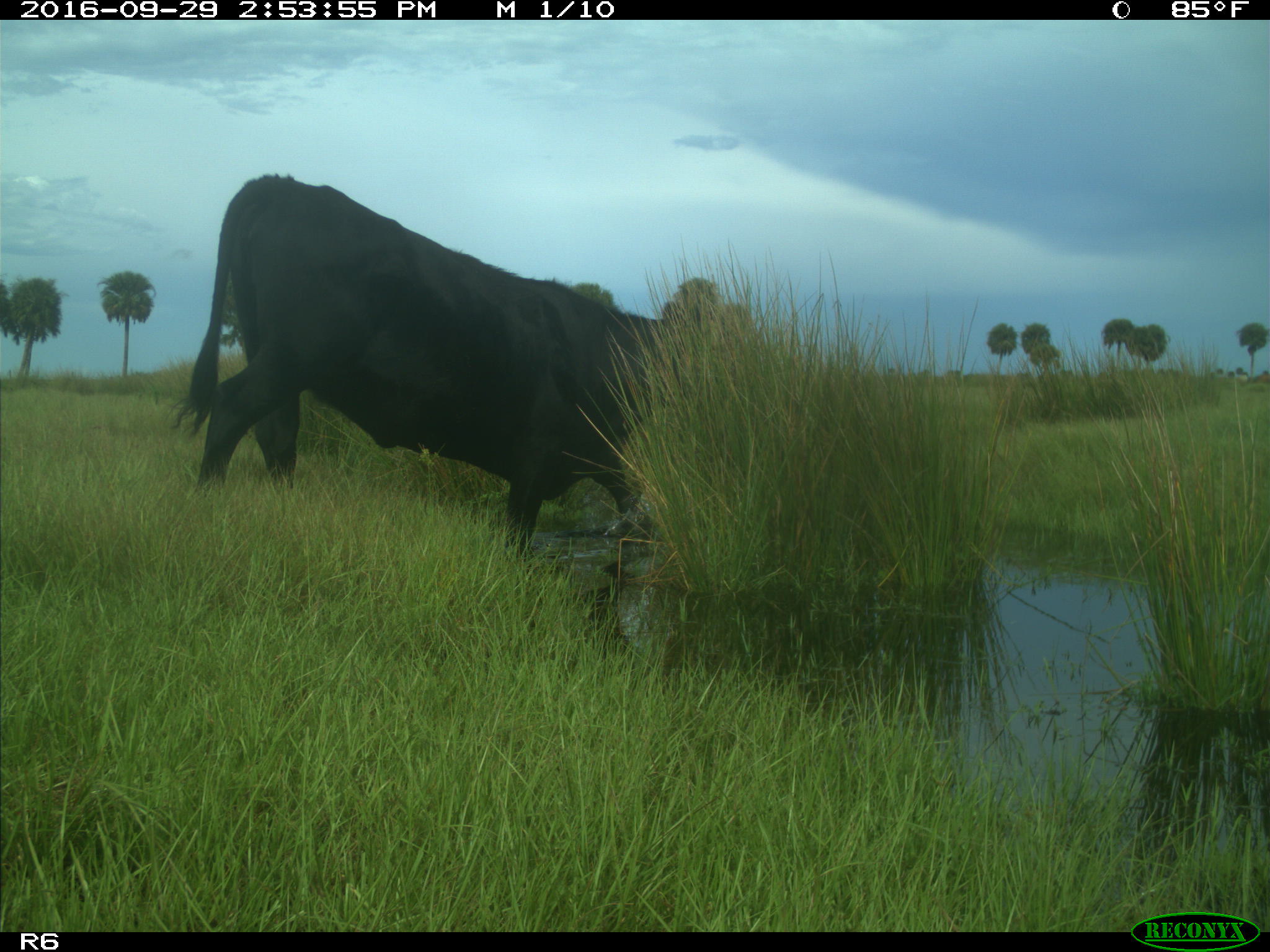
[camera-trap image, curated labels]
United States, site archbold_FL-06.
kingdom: Animalia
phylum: Chordata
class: Mammalia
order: Artiodactyla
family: Bovidae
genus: Bos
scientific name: Bos taurus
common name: domestic cow